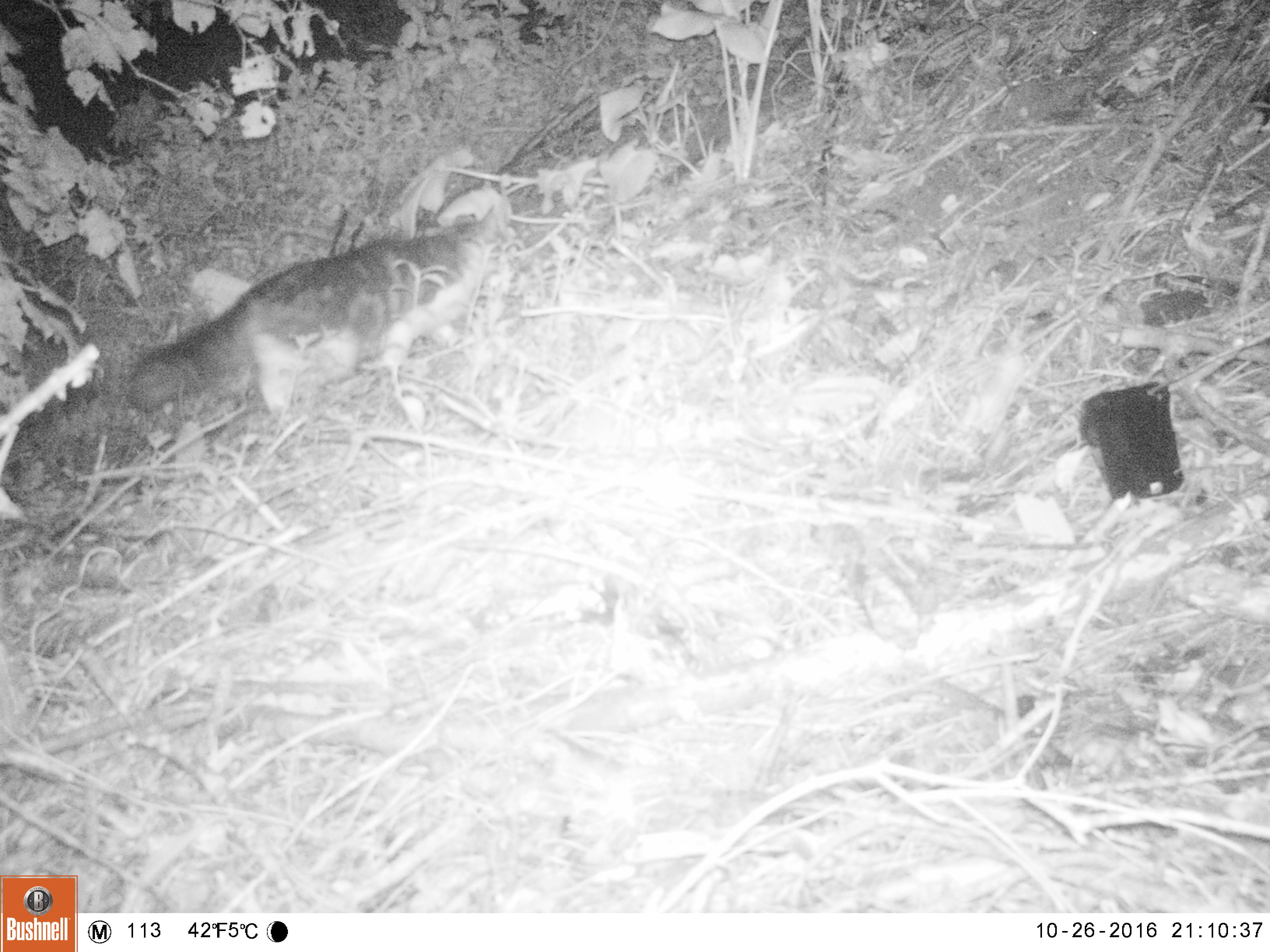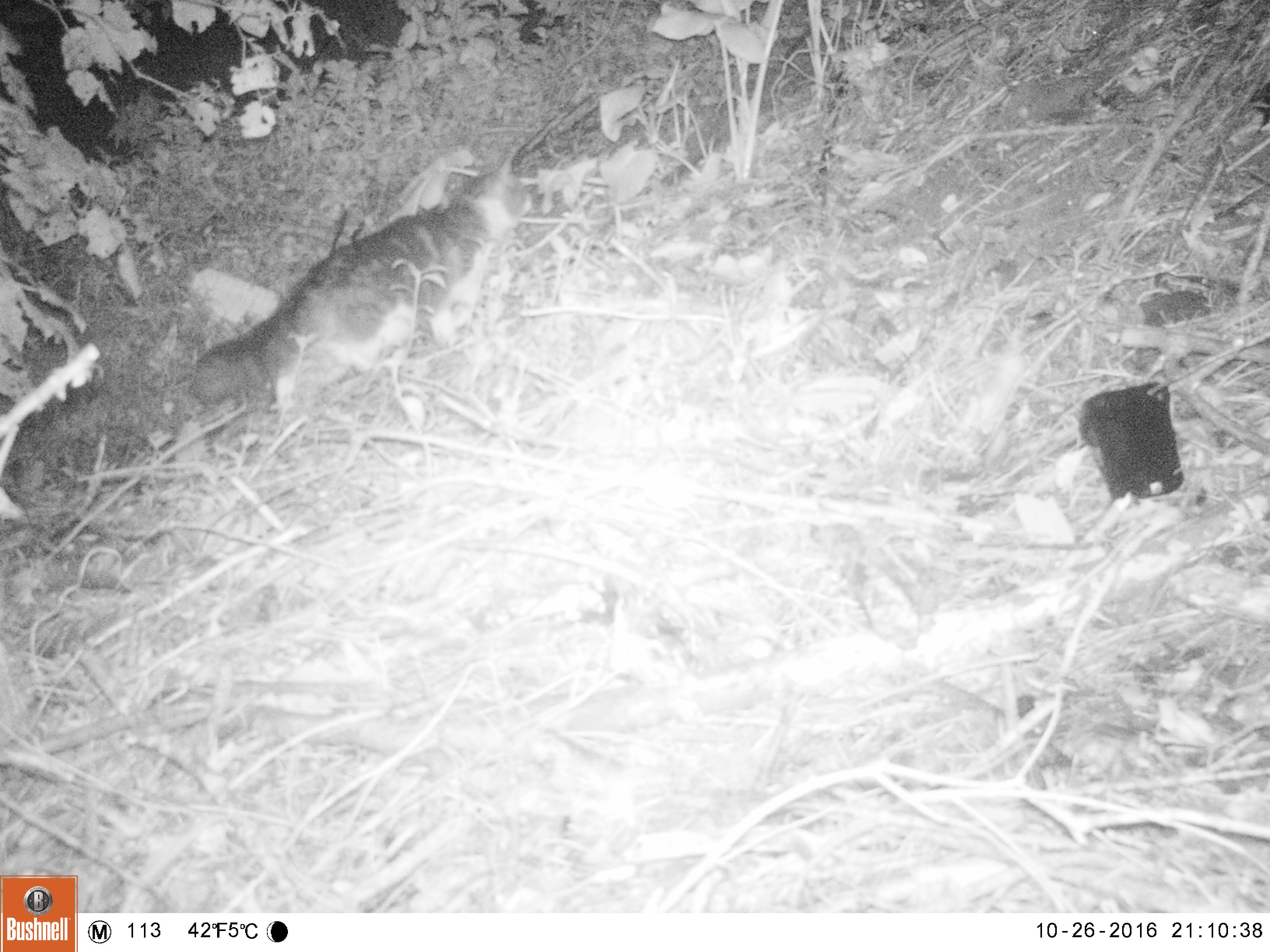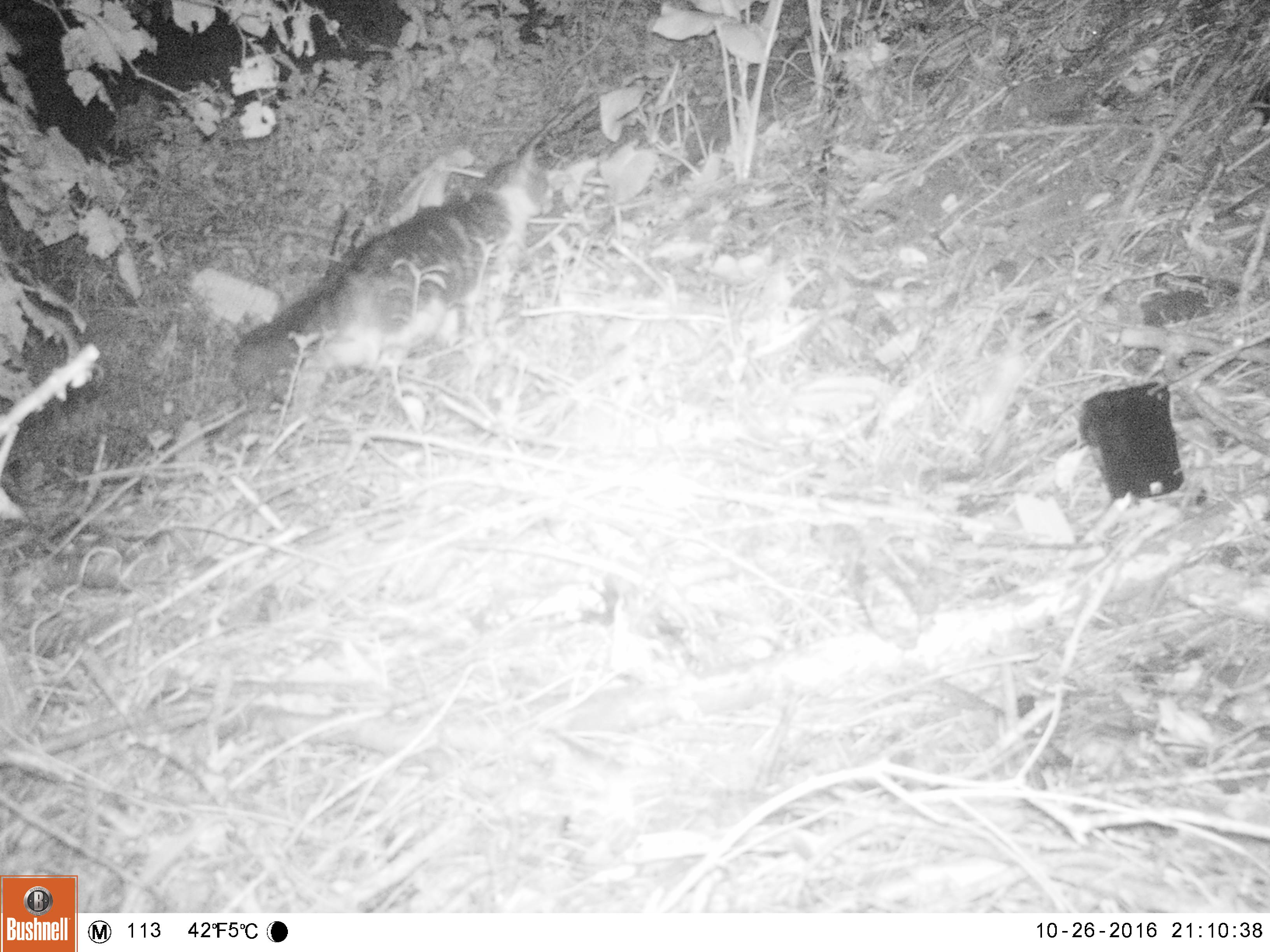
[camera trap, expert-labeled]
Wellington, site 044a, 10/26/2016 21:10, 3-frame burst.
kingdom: Animalia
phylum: Chordata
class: Mammalia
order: Carnivora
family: Felidae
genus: Felis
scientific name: Felis catus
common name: cat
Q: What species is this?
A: Cat (Felis catus).